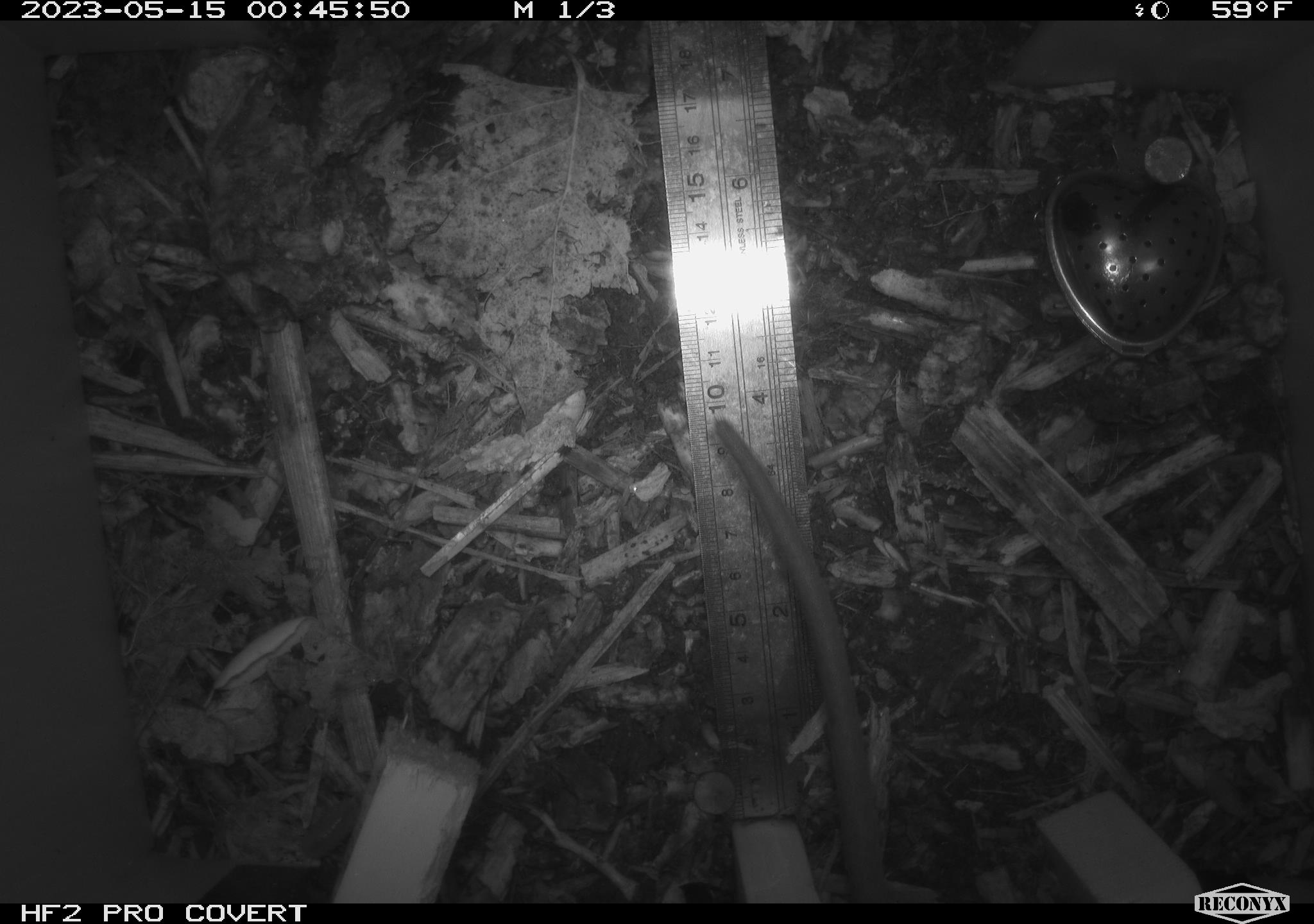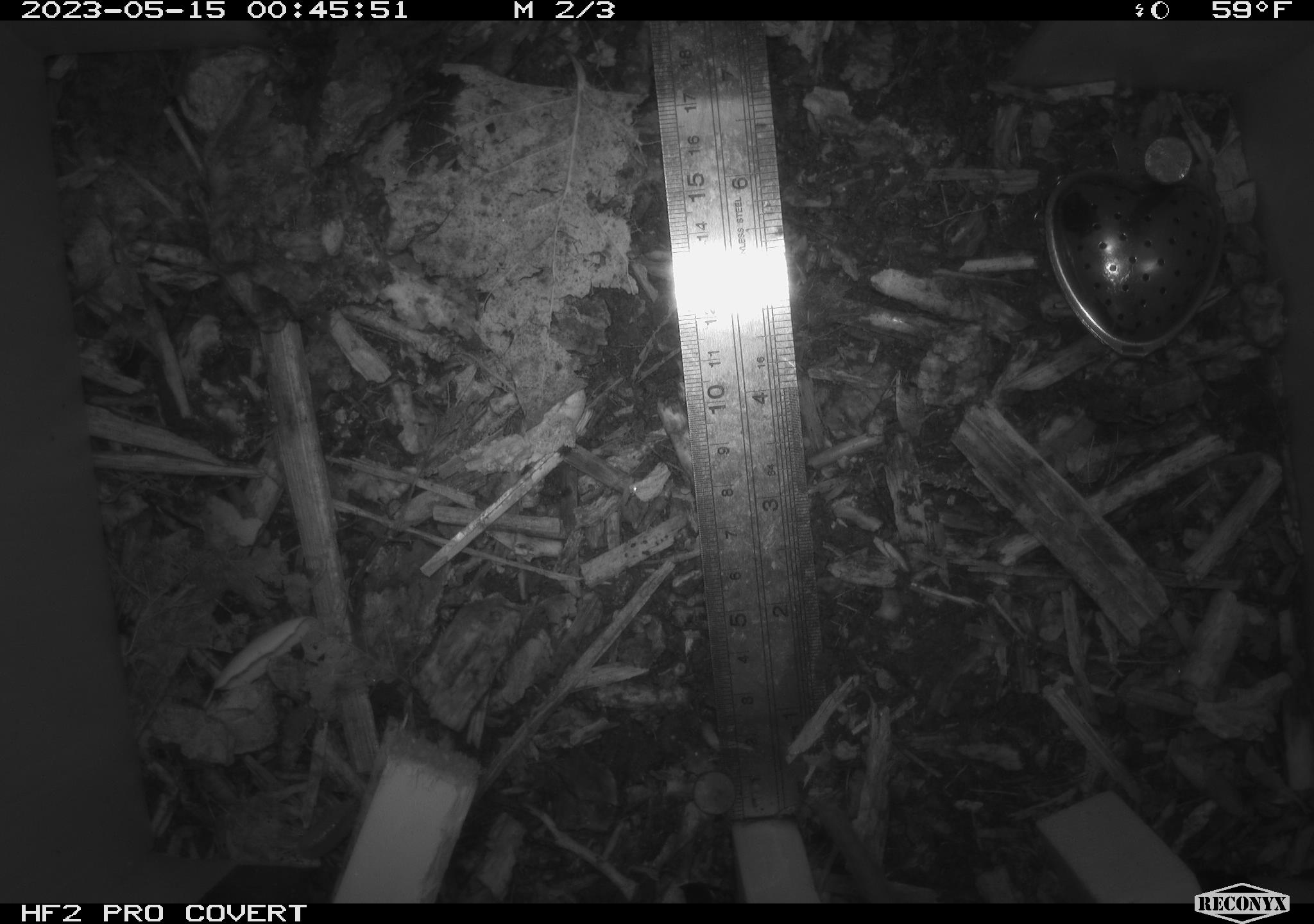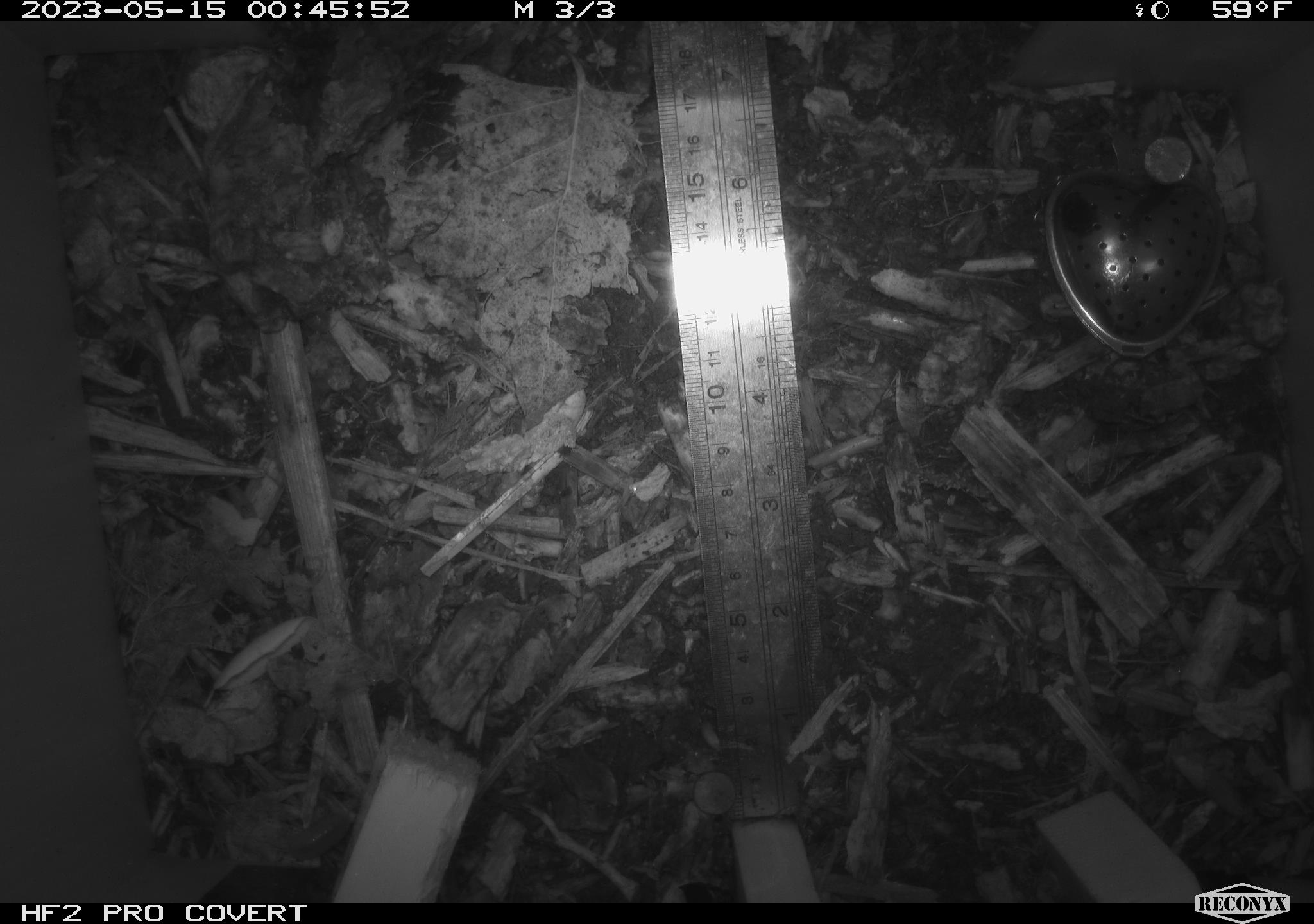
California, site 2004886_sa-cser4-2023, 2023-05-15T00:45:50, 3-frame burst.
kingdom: Animalia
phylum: Chordata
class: Mammalia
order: Rodentia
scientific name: Rodentia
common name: mouse species